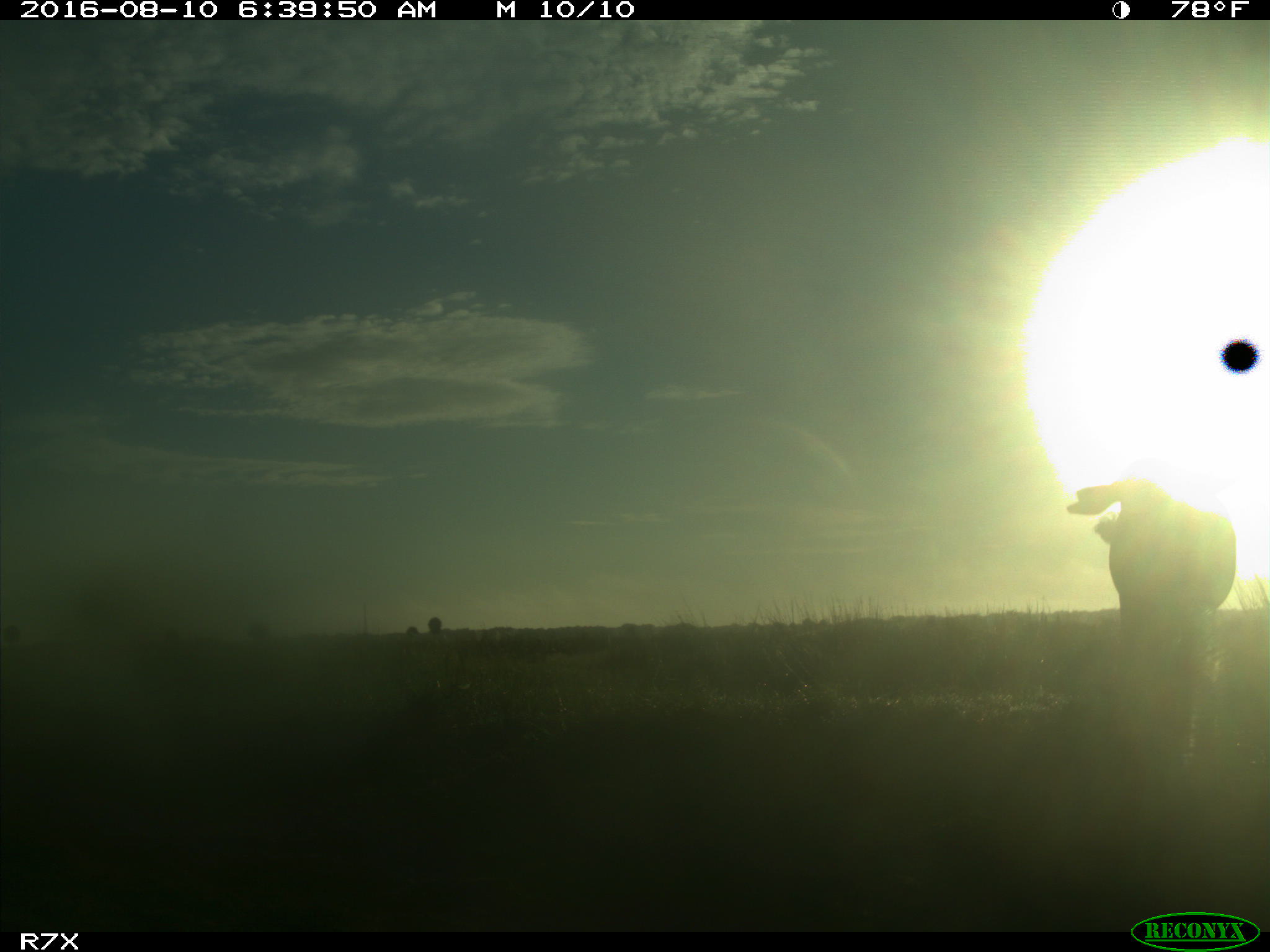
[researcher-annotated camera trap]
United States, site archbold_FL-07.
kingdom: Animalia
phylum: Chordata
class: Mammalia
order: Artiodactyla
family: Bovidae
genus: Bos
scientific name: Bos taurus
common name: domestic cow